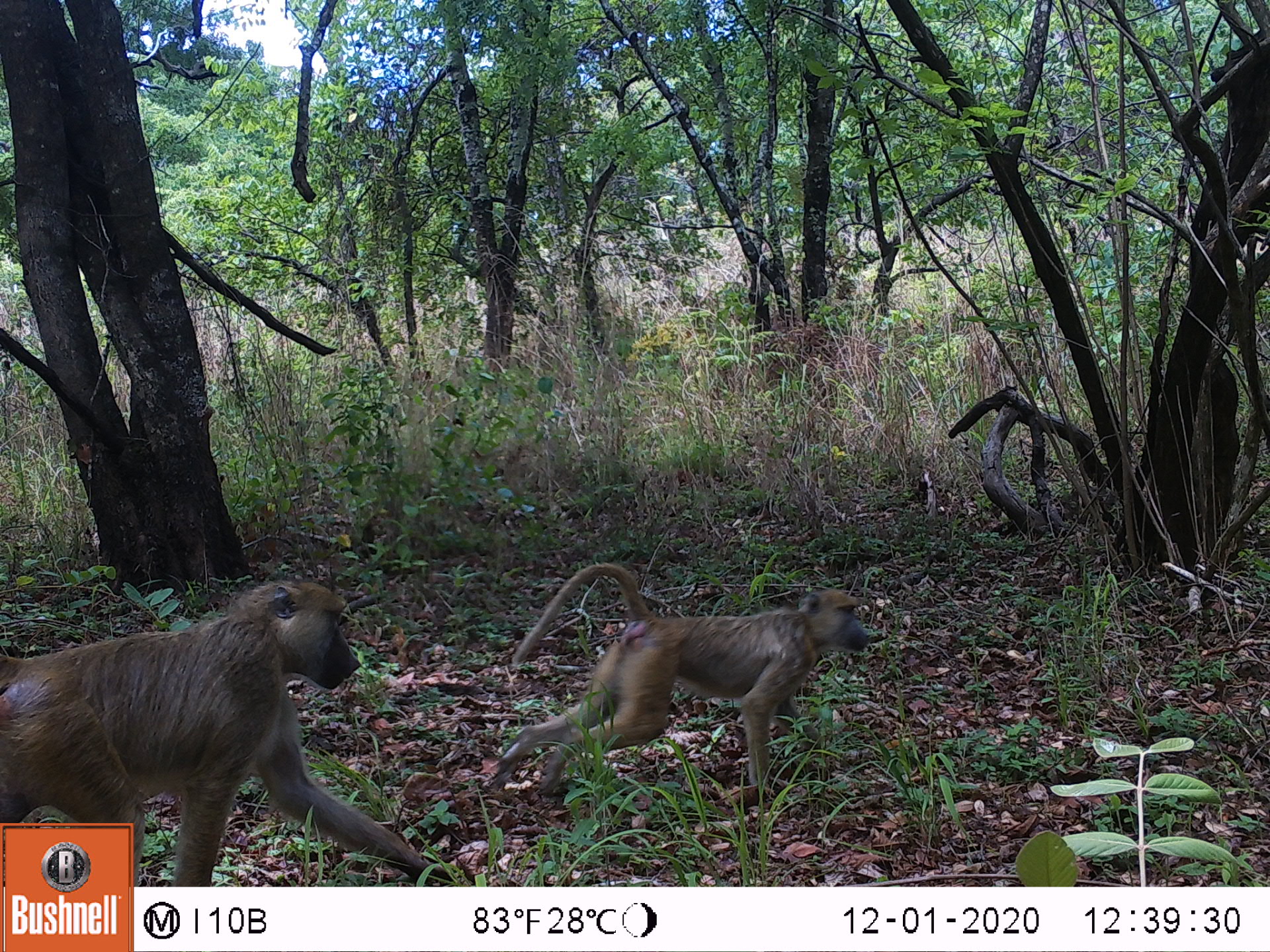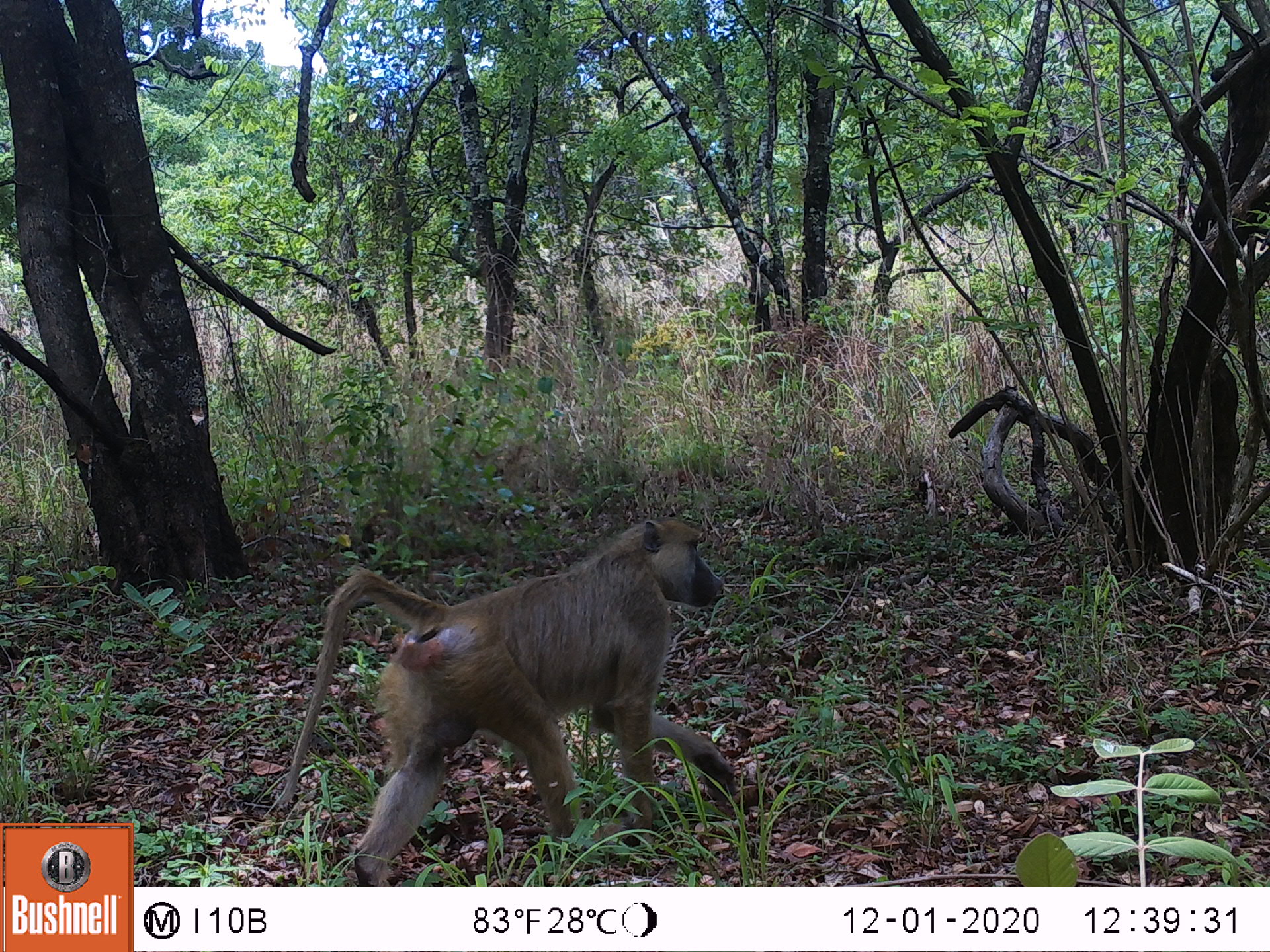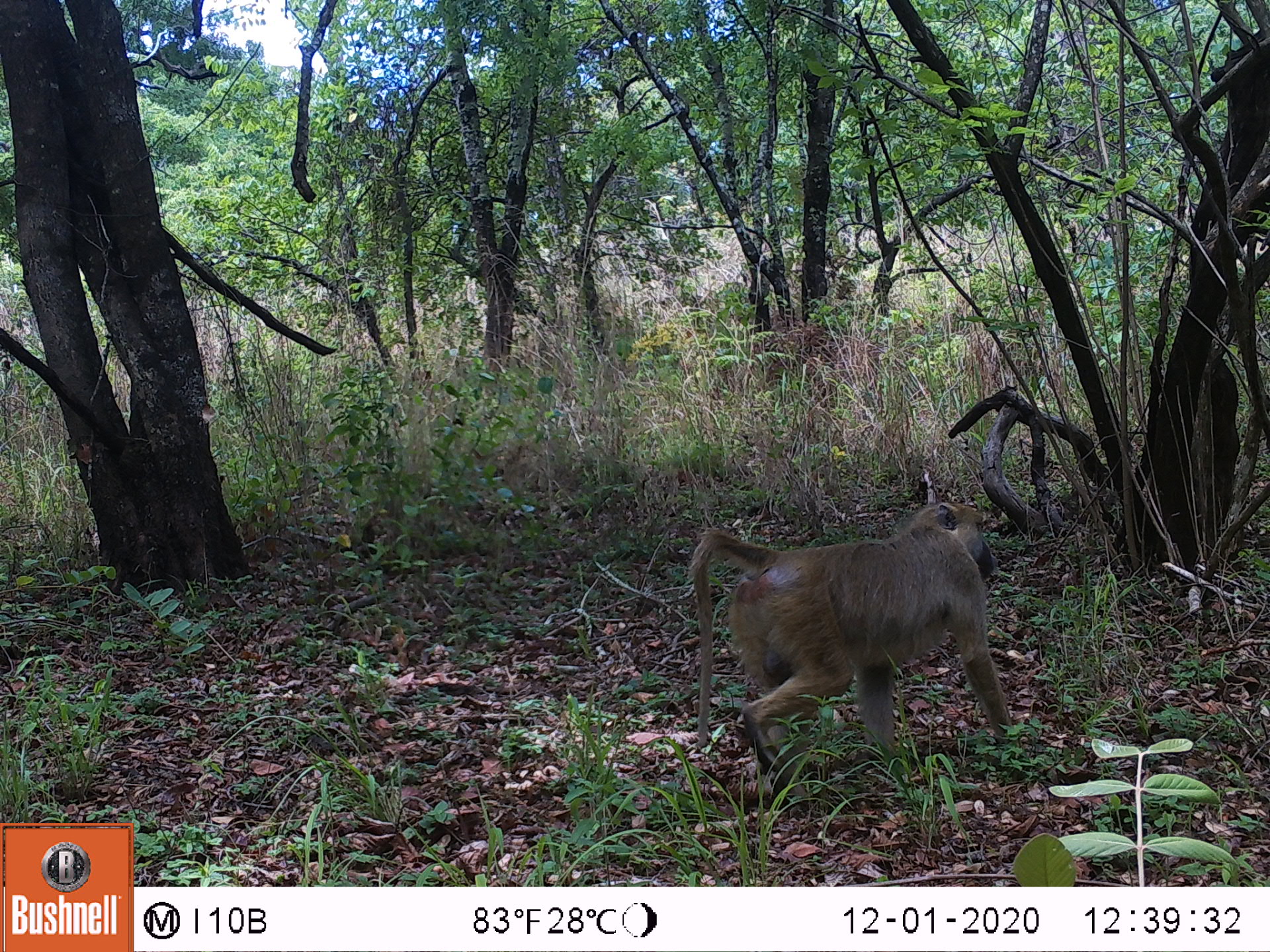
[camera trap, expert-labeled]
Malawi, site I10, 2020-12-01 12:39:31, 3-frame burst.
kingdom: Animalia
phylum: Chordata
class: Mammalia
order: Primates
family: Cercopithecidae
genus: Papio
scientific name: Papio cynocephalus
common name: yellow baboon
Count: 2.